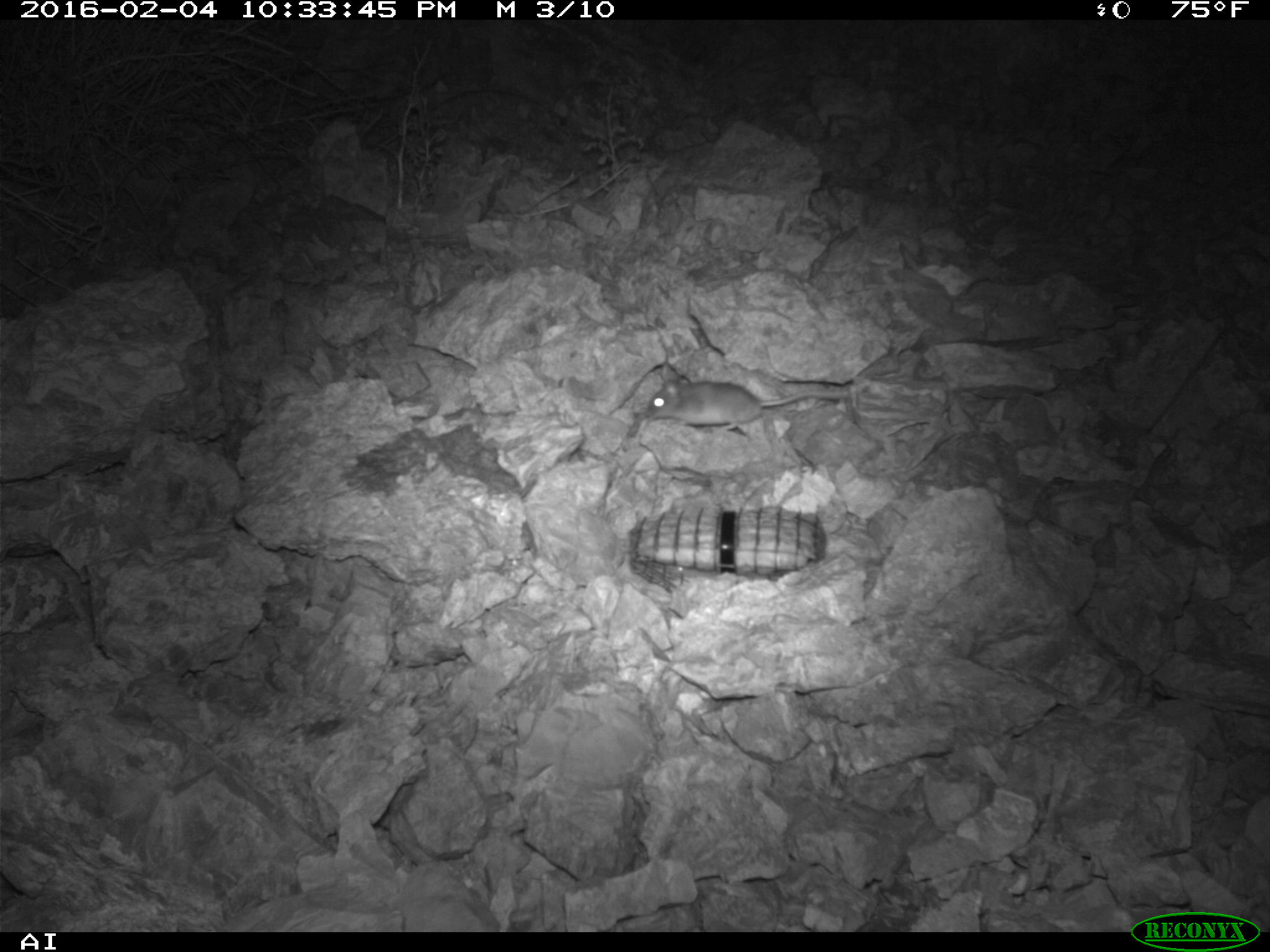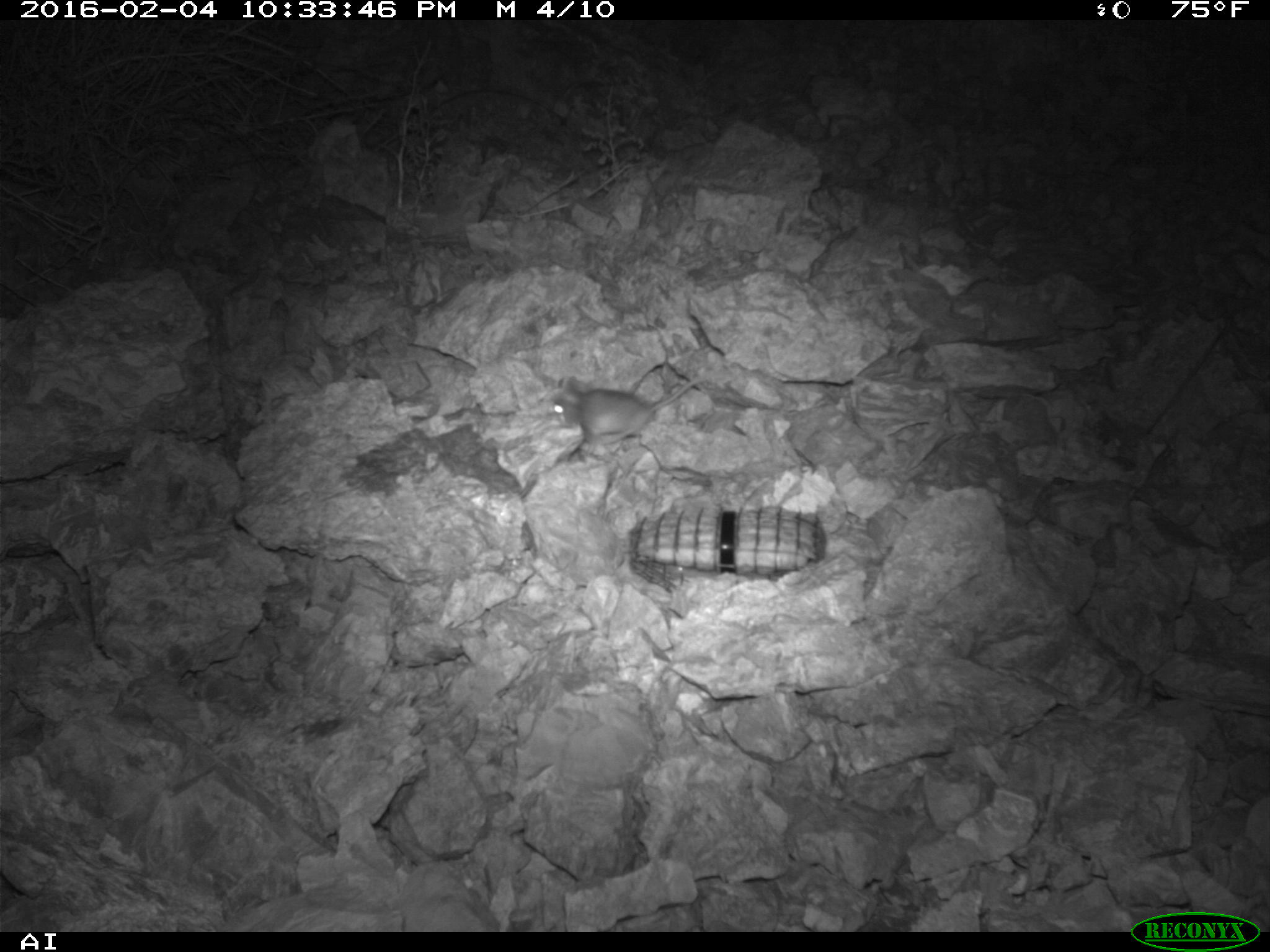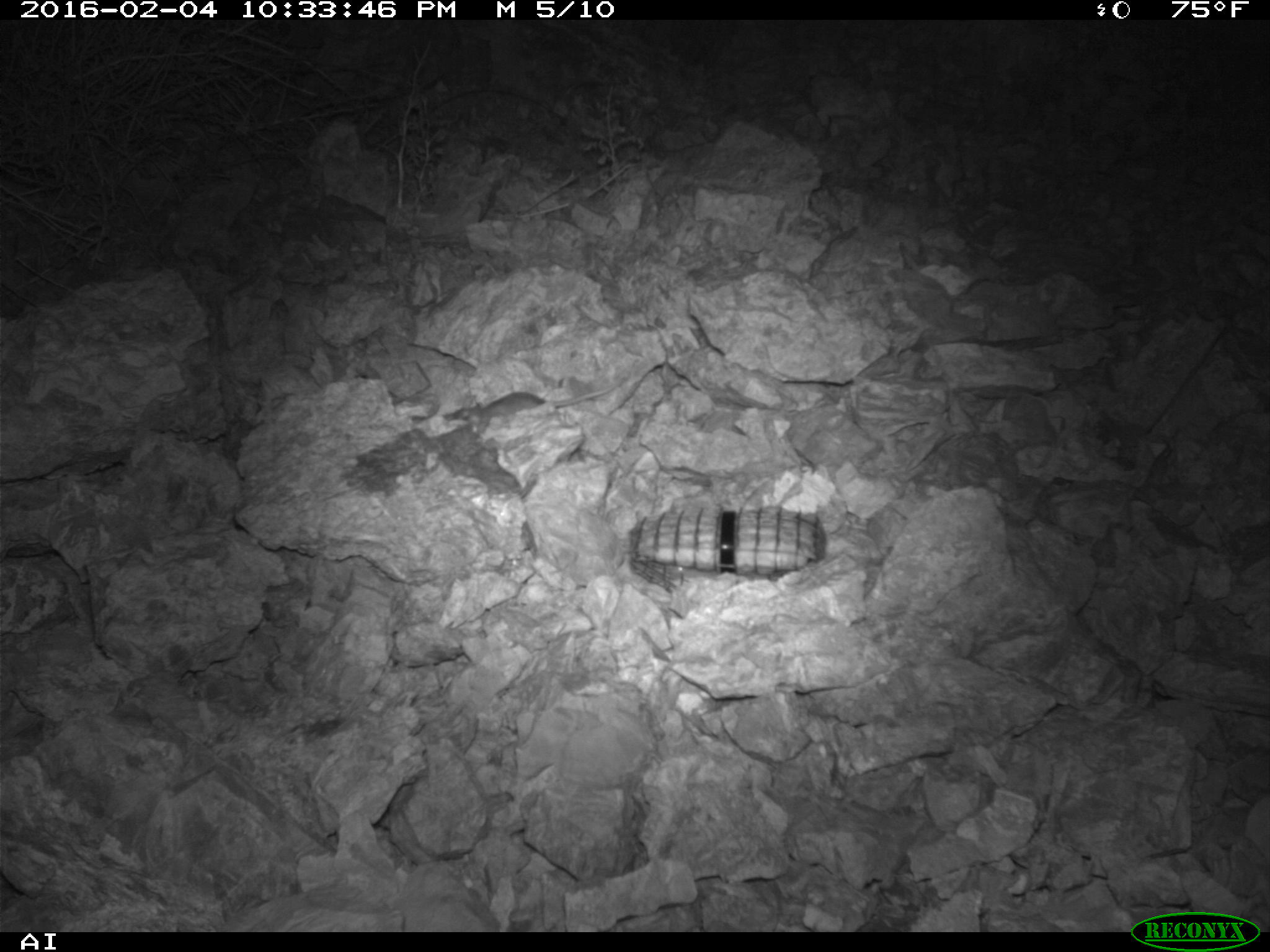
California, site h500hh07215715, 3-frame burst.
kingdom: Animalia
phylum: Chordata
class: Mammalia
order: Rodentia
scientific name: Rodentia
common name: rodent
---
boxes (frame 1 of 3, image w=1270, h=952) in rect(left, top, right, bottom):
rodent: rect(641, 378, 850, 433)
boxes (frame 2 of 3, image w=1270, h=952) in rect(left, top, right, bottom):
rodent: rect(544, 373, 714, 455)